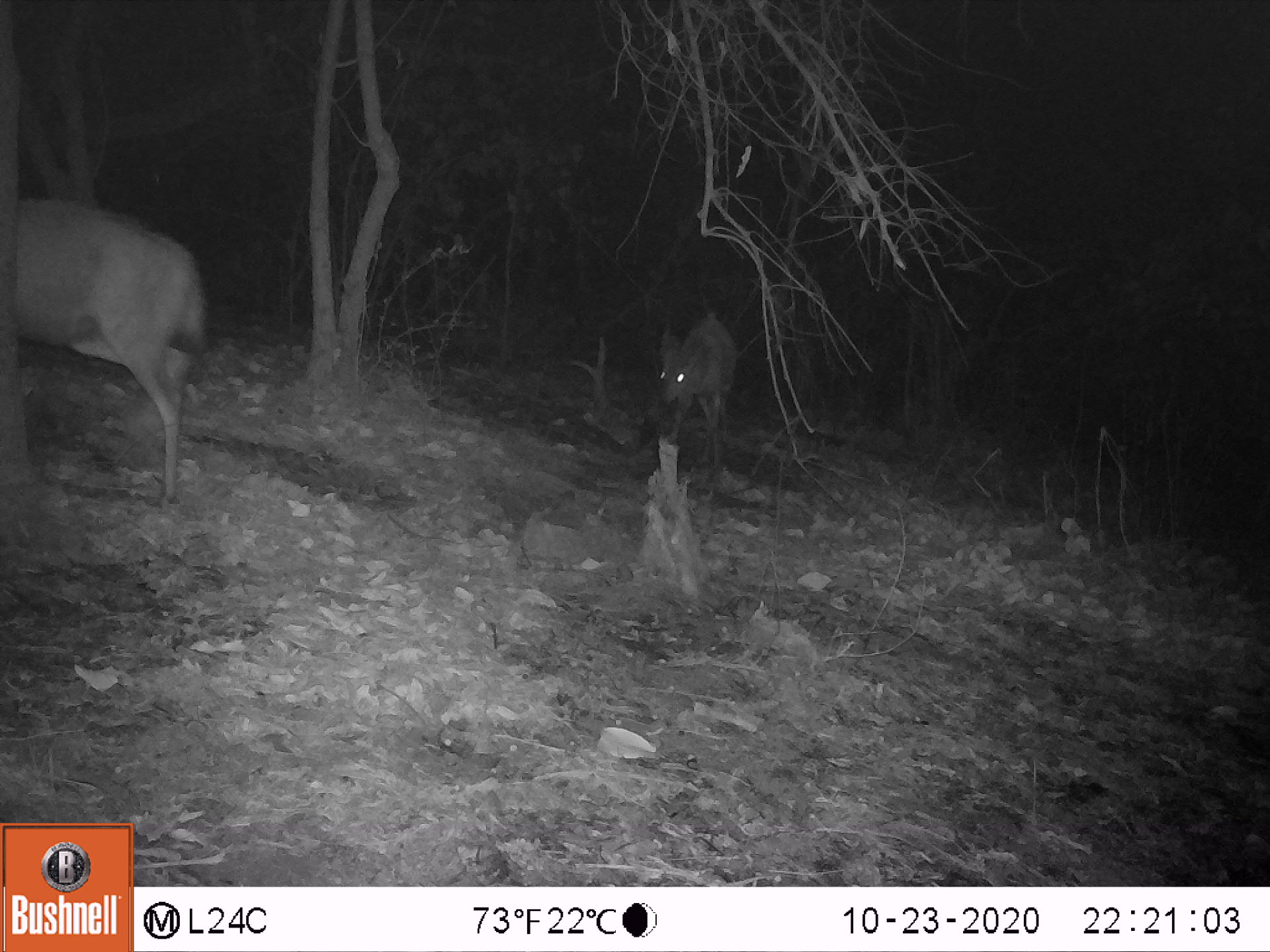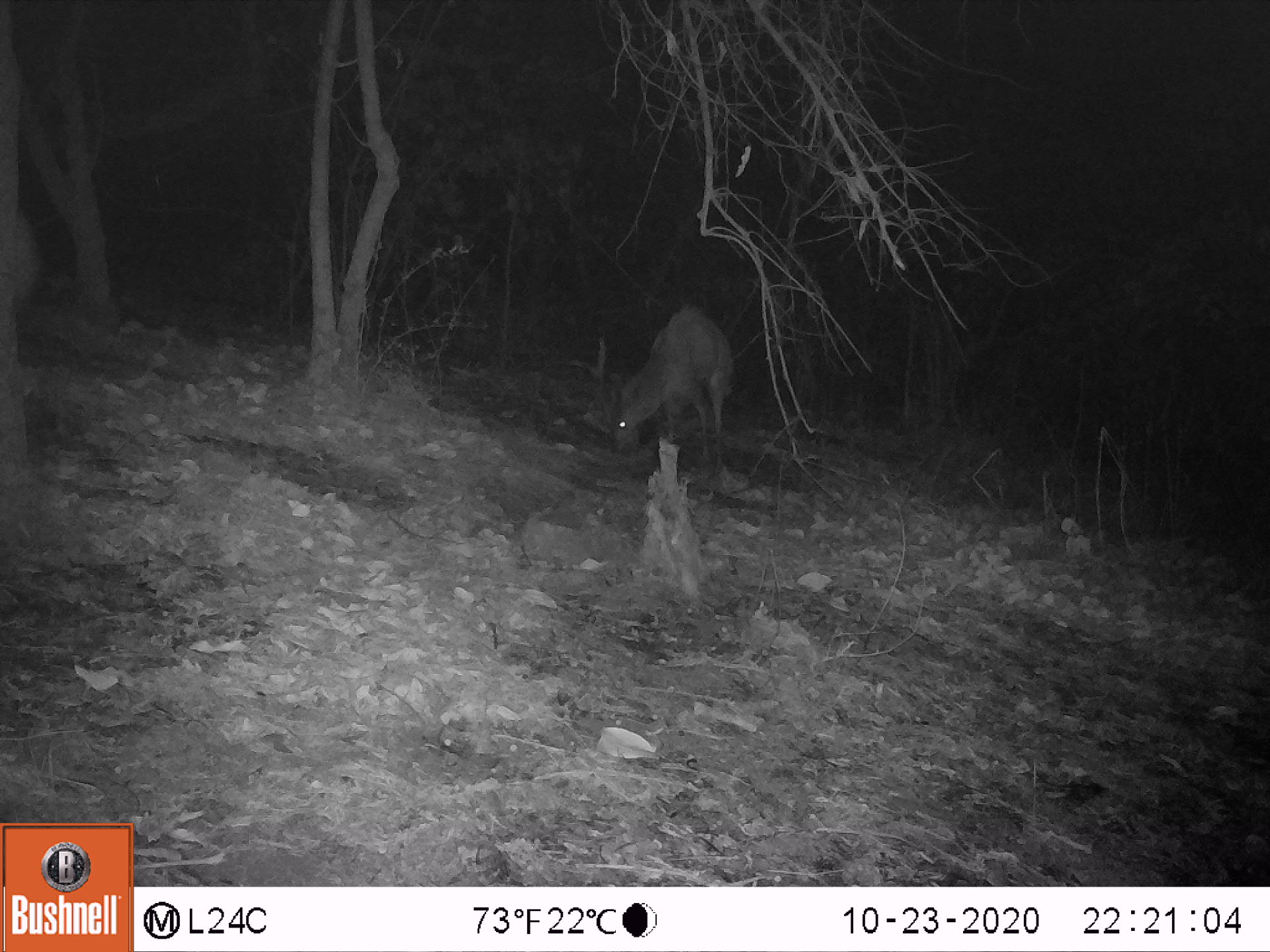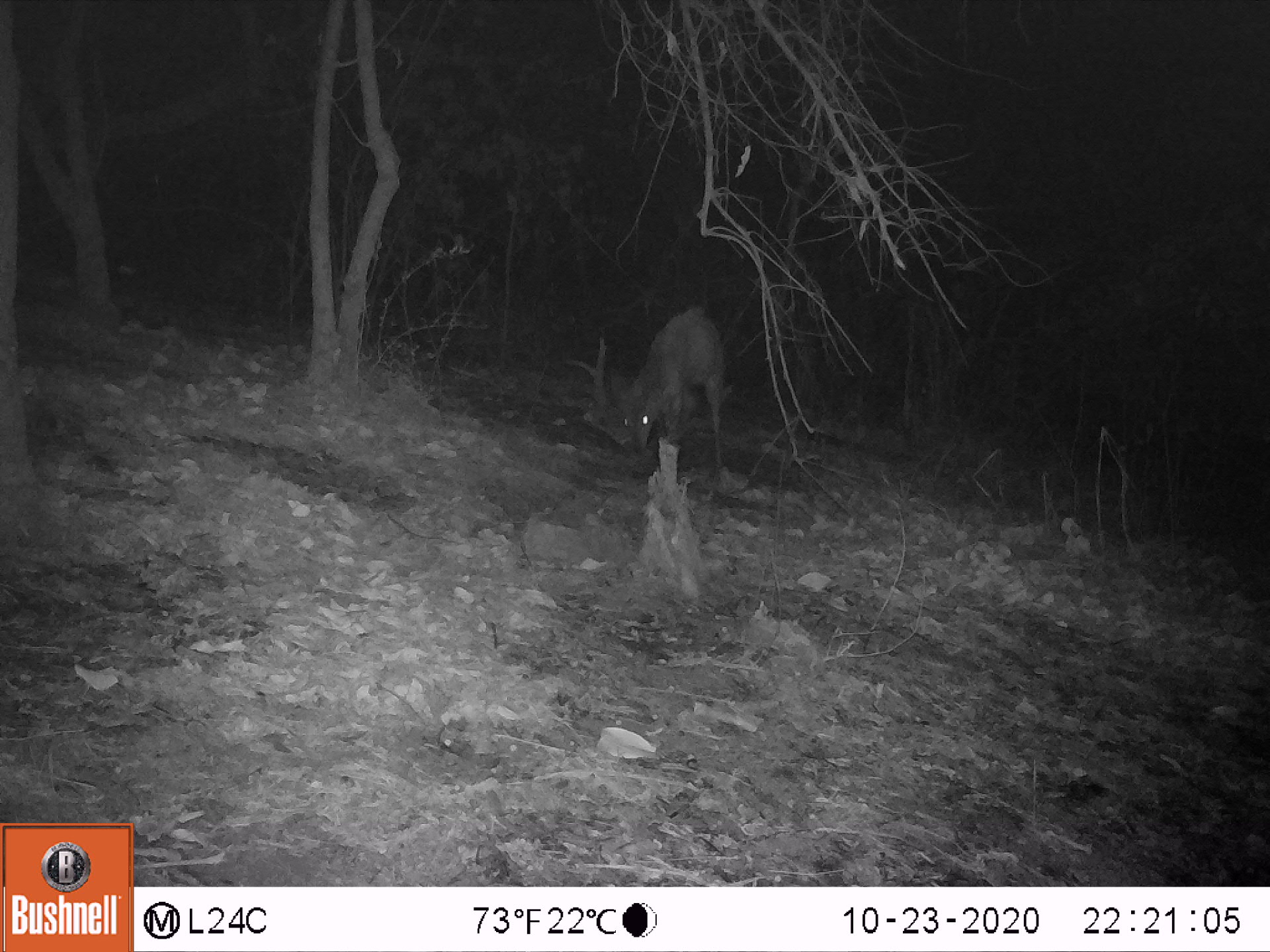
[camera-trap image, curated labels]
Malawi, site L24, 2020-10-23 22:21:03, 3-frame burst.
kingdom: Animalia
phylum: Chordata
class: Mammalia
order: Artiodactyla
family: Bovidae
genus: Tragelaphus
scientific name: Tragelaphus sylvaticus sylvaticus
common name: cape bushbuck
Cape bushbuck (Tragelaphus sylvaticus sylvaticus), count 2.